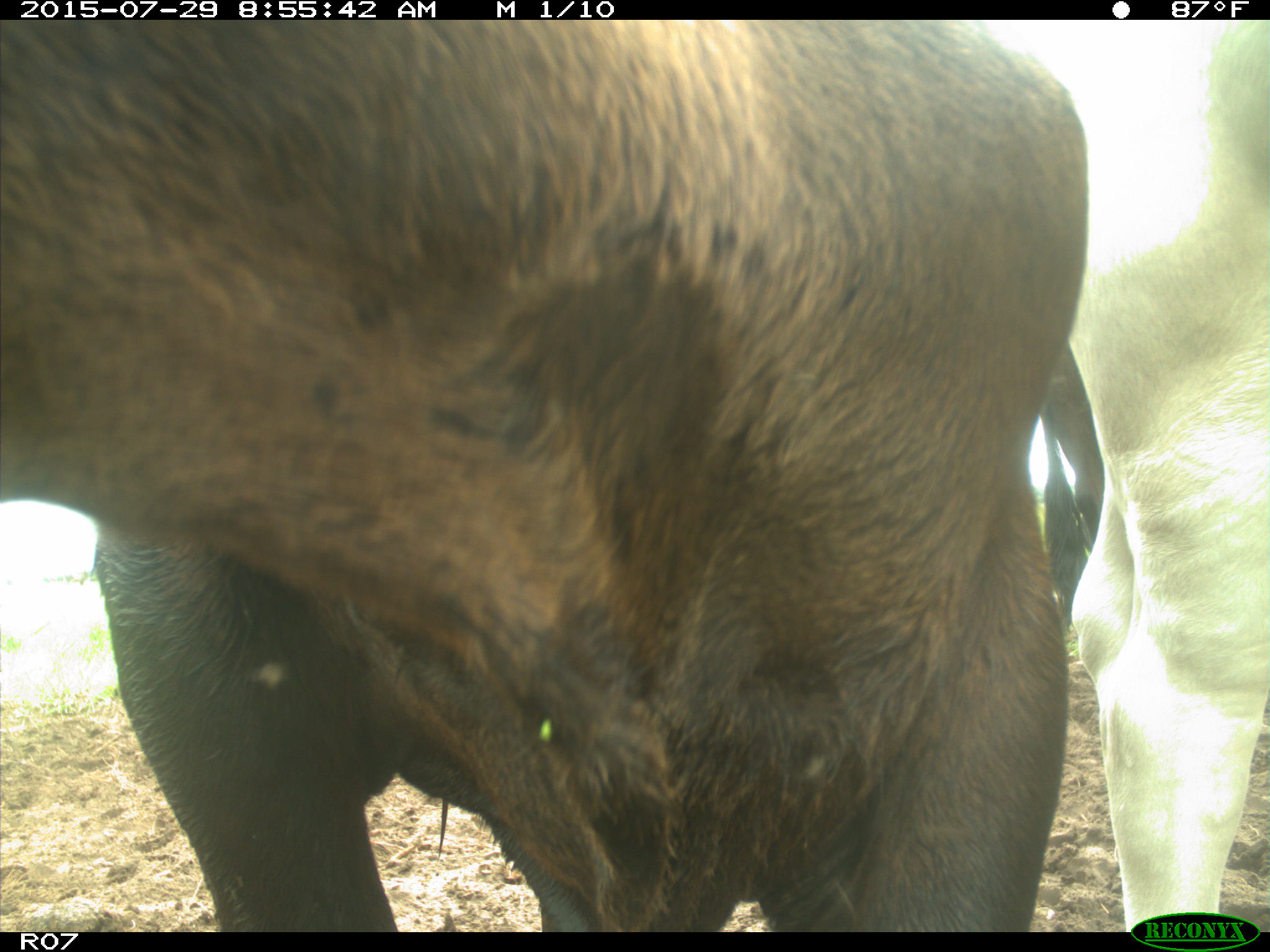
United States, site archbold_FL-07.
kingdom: Animalia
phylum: Chordata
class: Mammalia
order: Artiodactyla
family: Bovidae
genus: Bos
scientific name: Bos taurus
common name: domestic cow